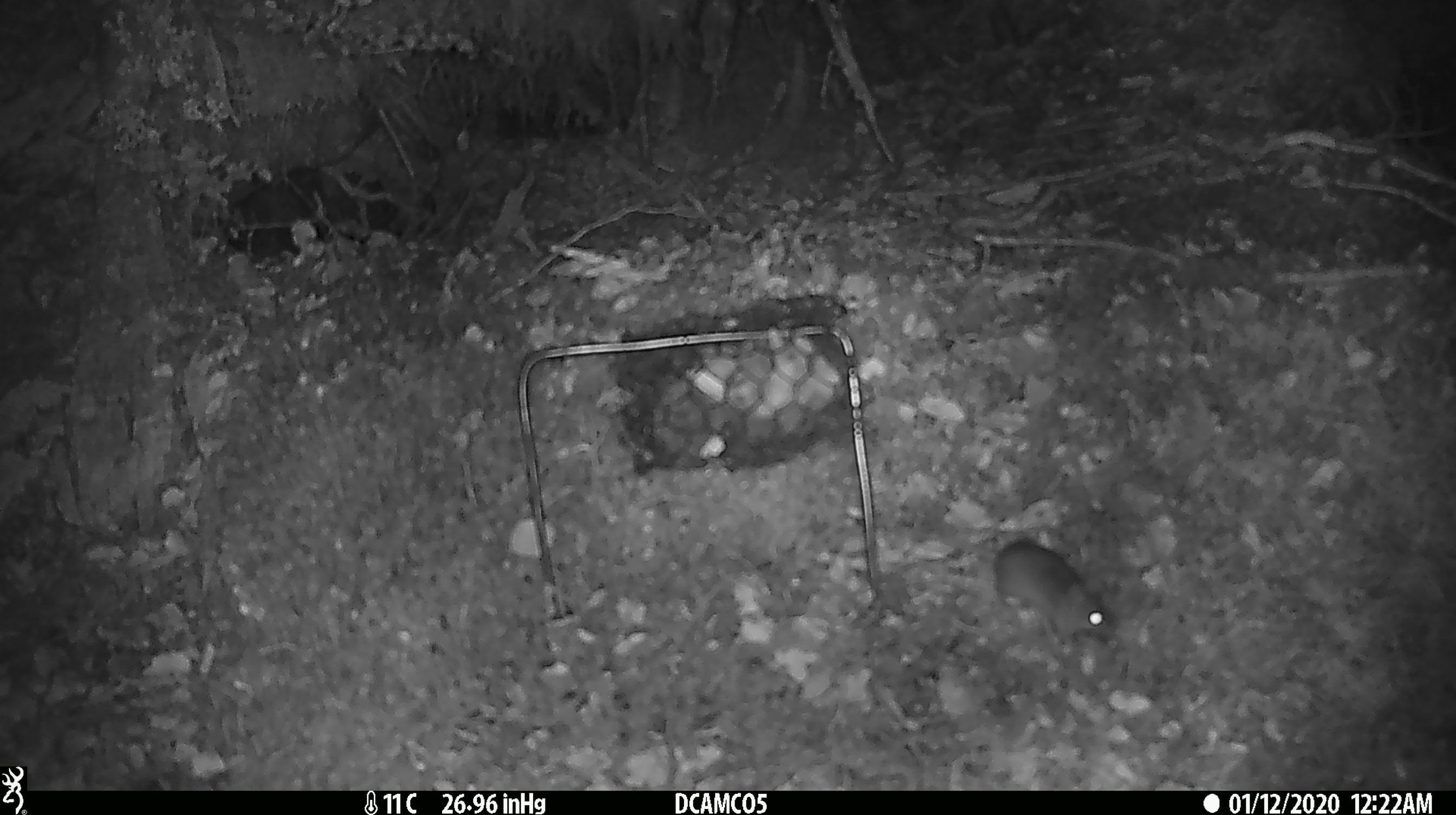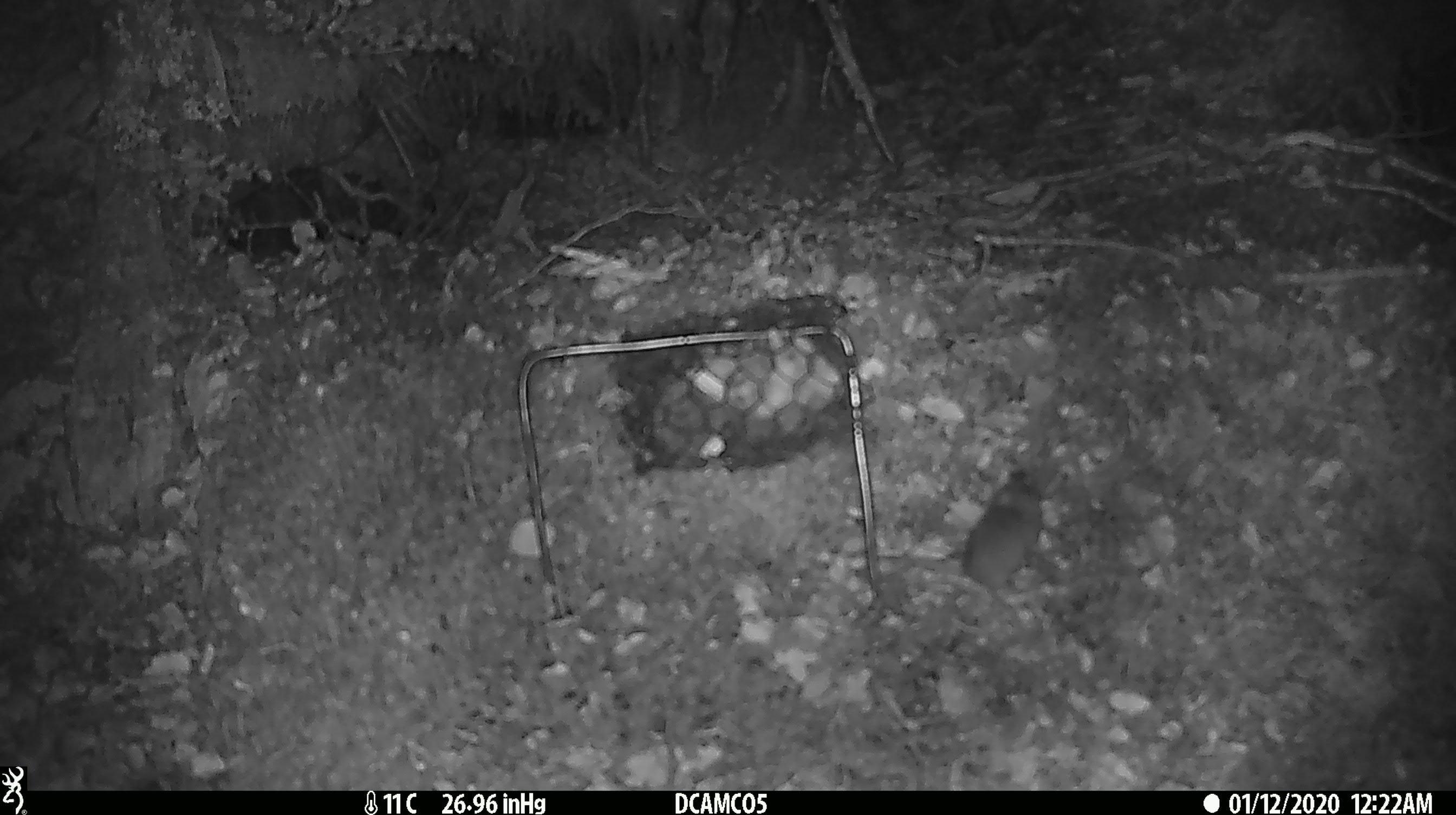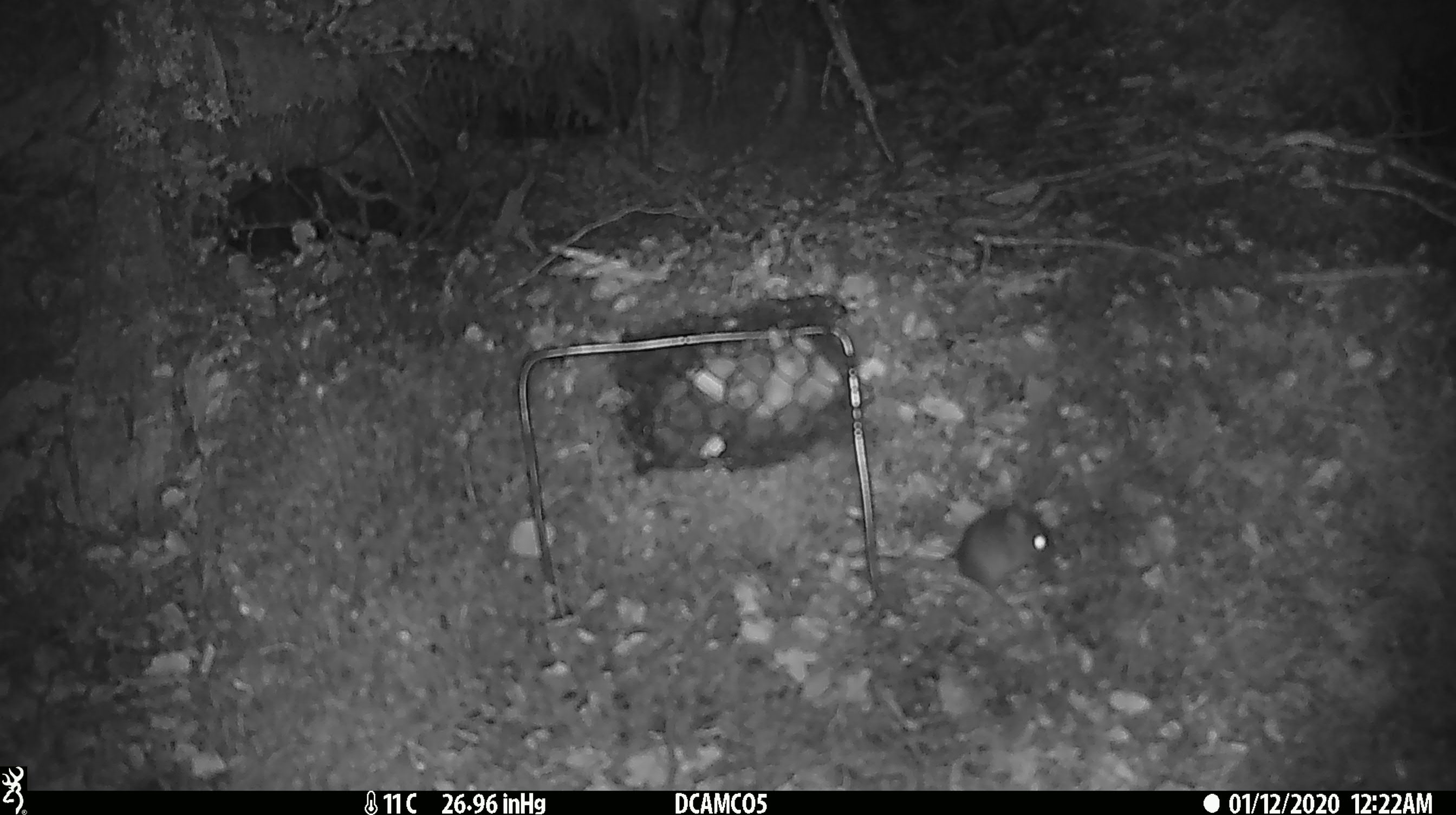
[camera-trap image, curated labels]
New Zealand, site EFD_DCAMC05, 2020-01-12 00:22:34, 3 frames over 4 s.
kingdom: Animalia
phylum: Chordata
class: Mammalia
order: Rodentia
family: Muridae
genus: Mus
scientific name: Mus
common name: mouse